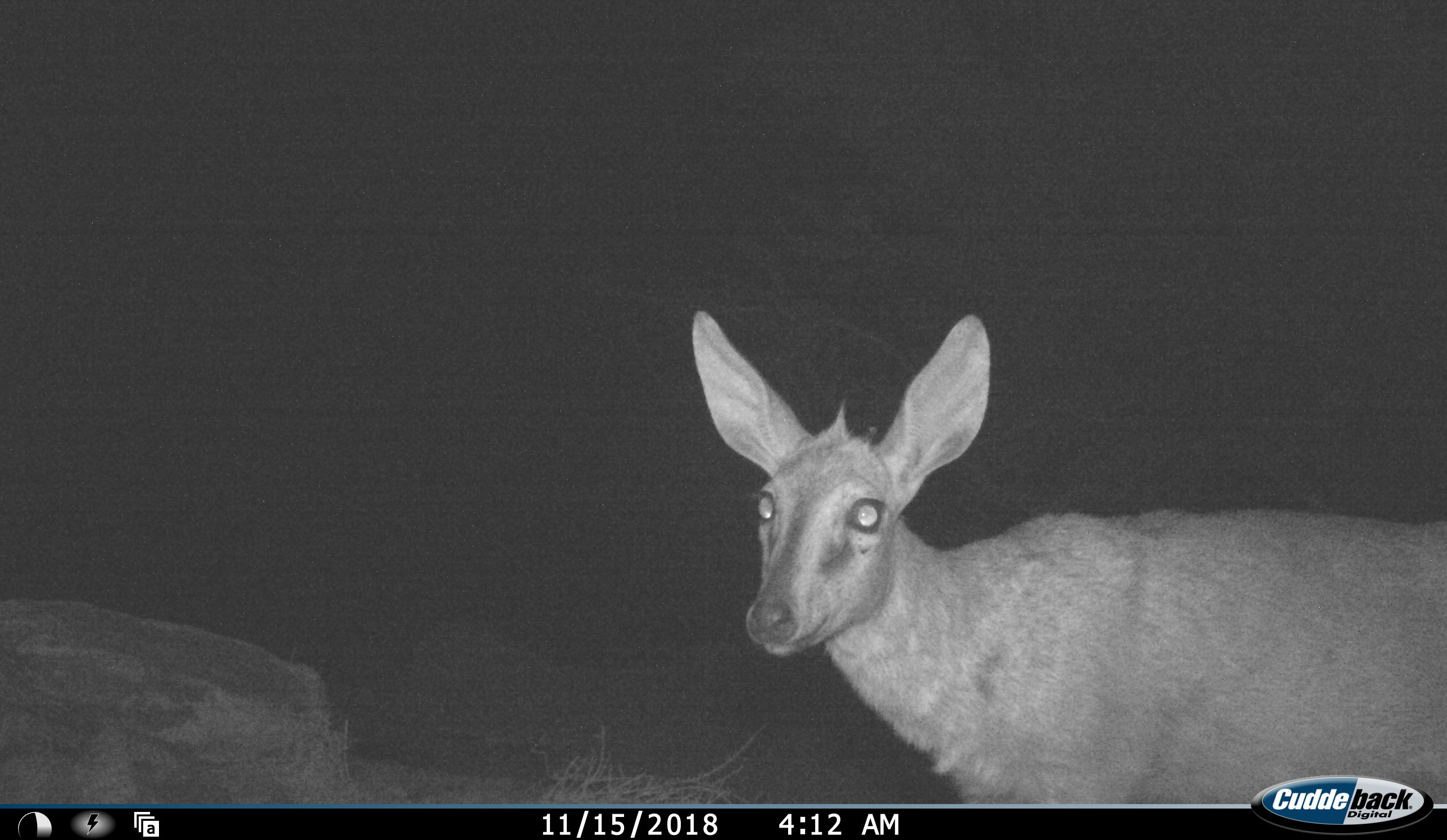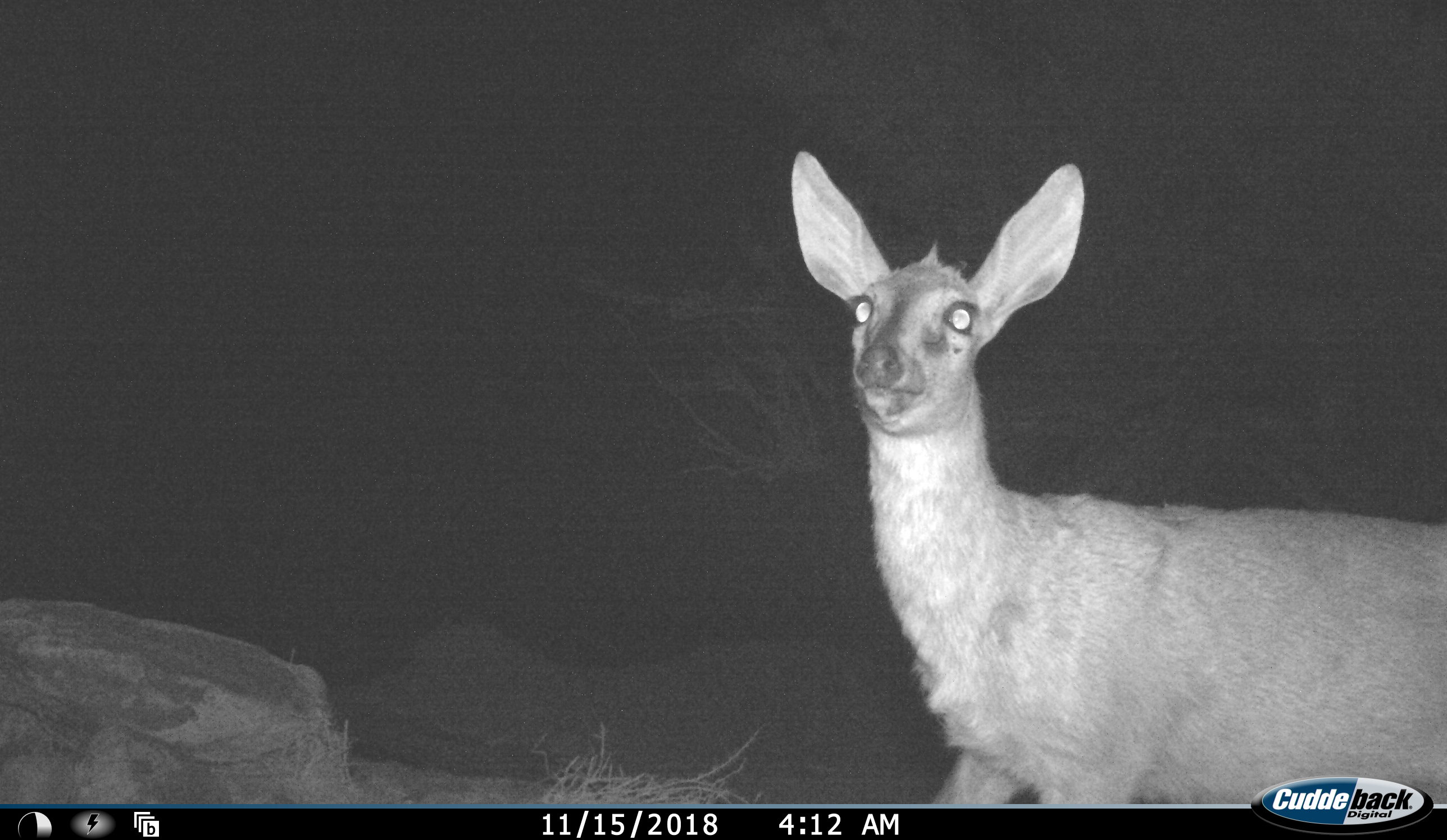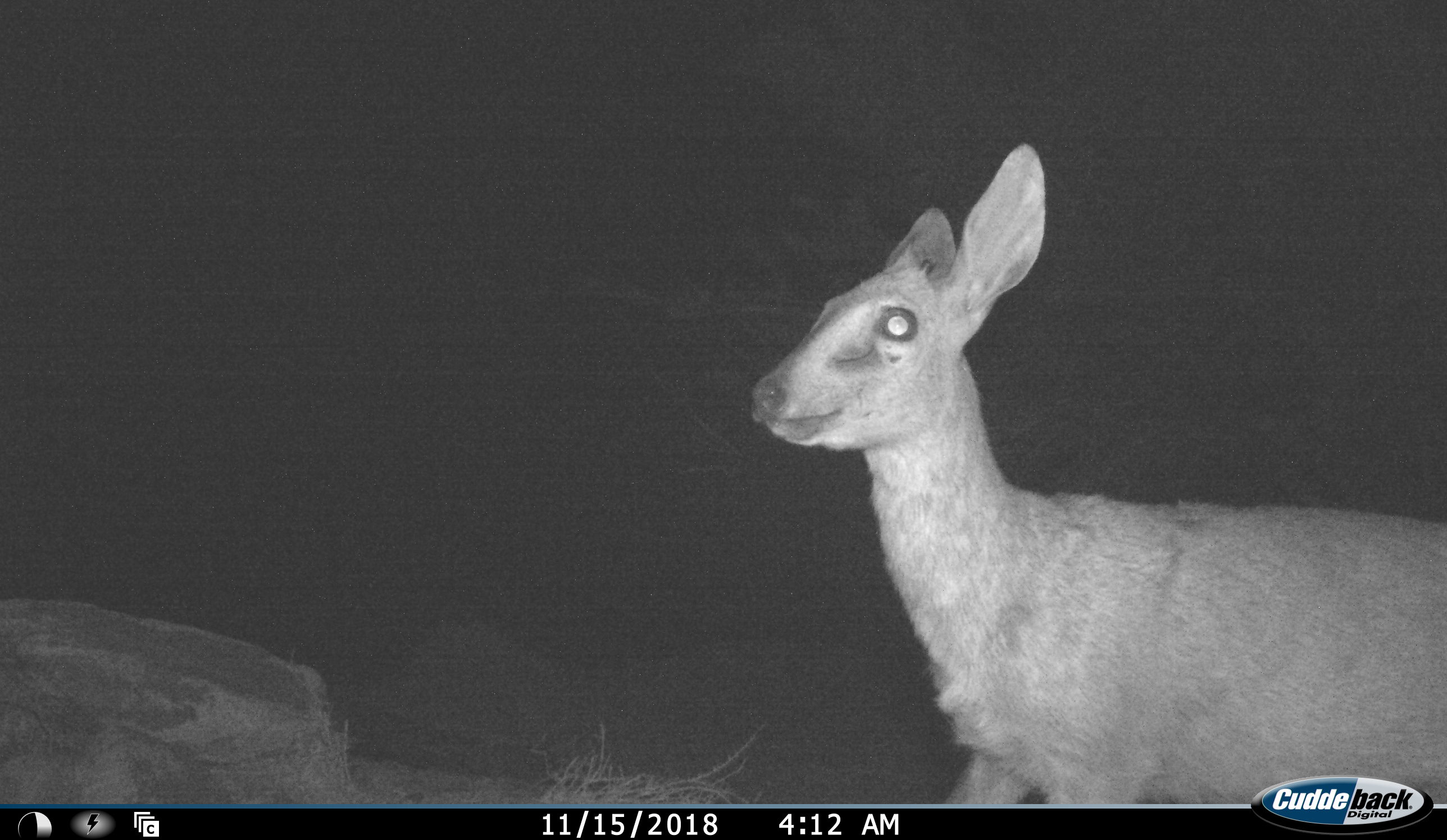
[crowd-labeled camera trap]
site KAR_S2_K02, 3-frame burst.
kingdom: Animalia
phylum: Chordata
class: Mammalia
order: Artiodactyla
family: Bovidae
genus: Sylvicapra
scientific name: Sylvicapra grimmia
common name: common duiker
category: duikercommongrey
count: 1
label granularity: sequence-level